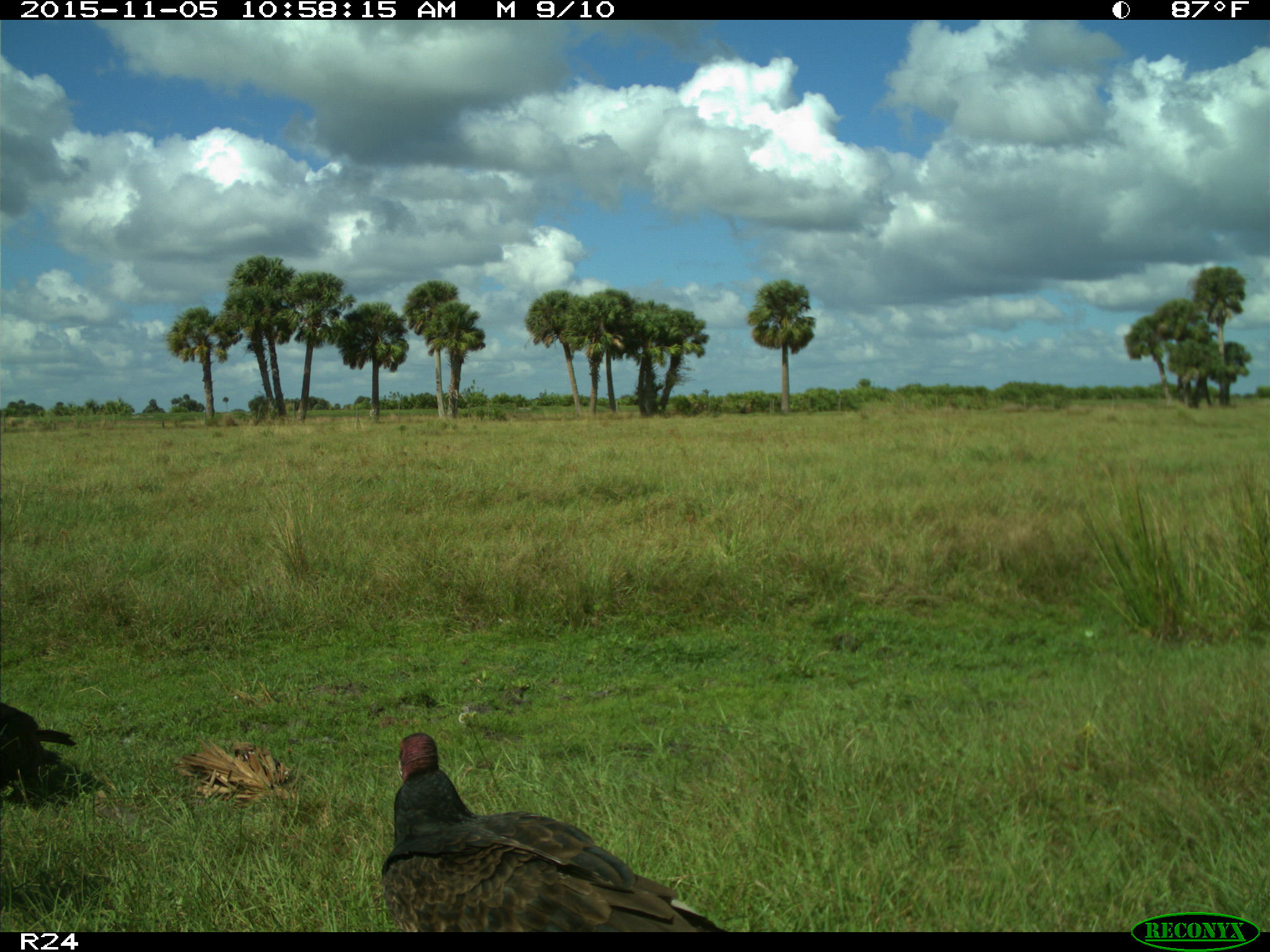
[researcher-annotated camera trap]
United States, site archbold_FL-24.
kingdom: Animalia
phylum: Chordata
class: Aves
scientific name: Aves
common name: birds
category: unidentified bird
Unidentified bird (birds) (Aves).